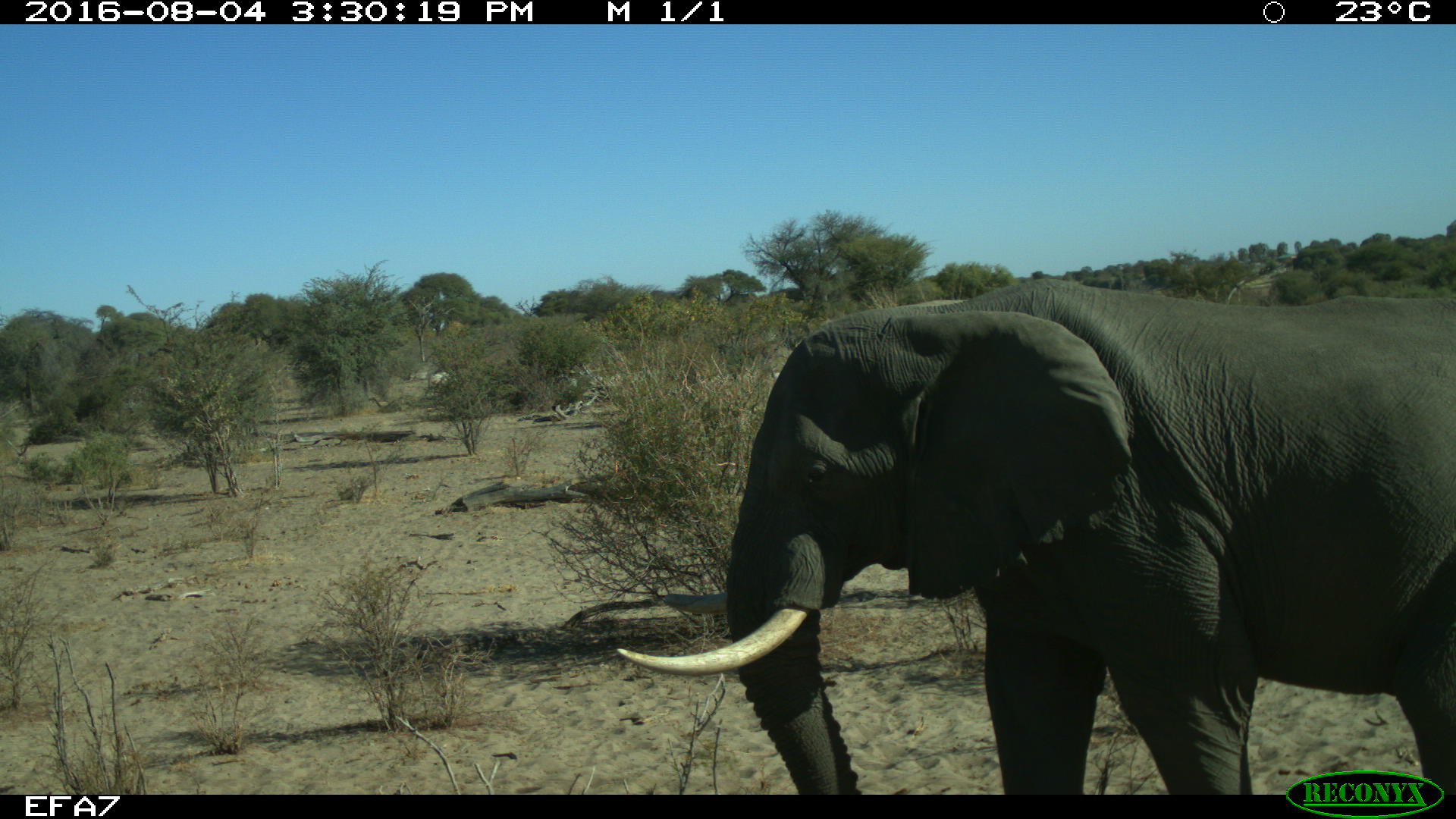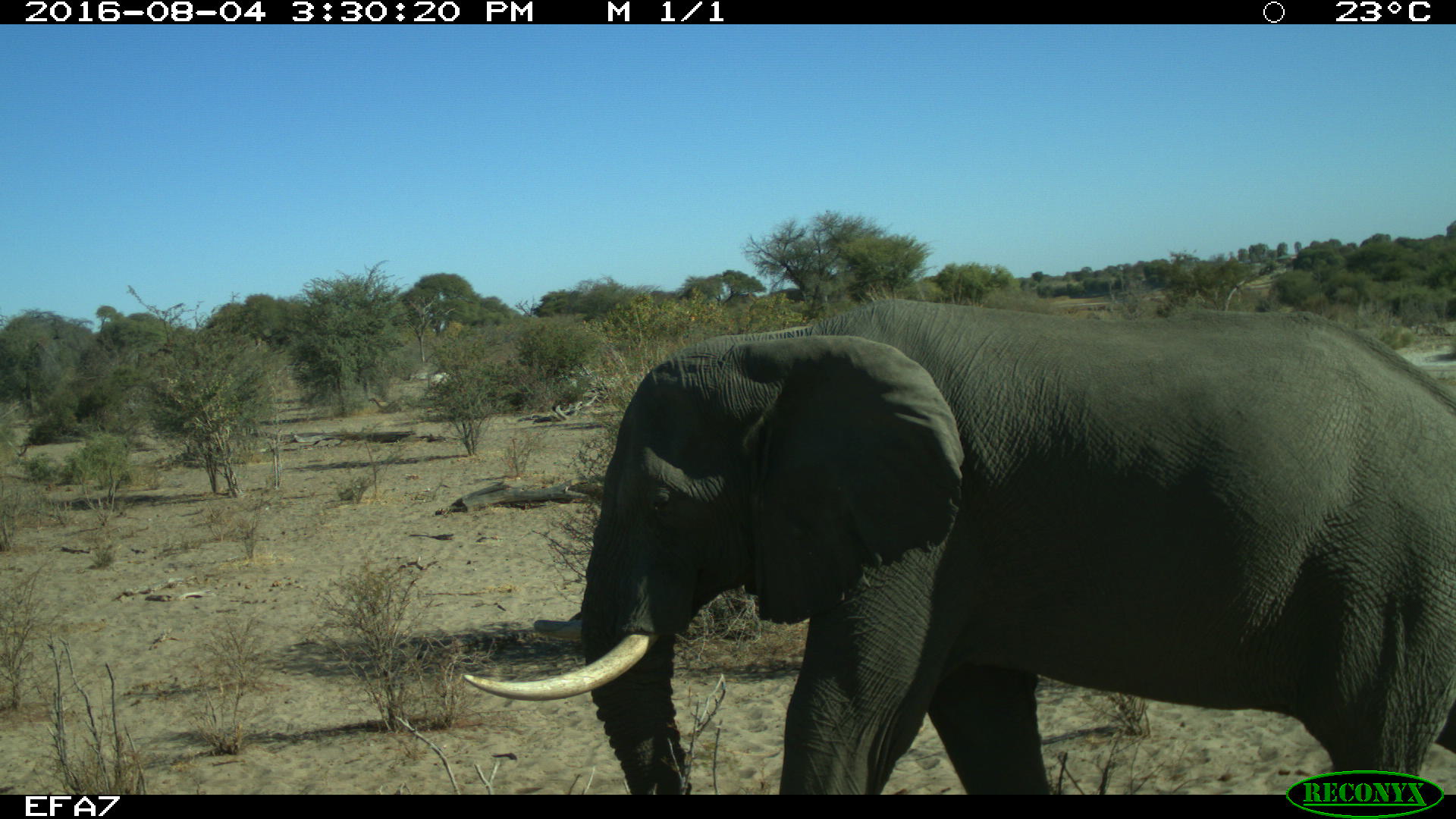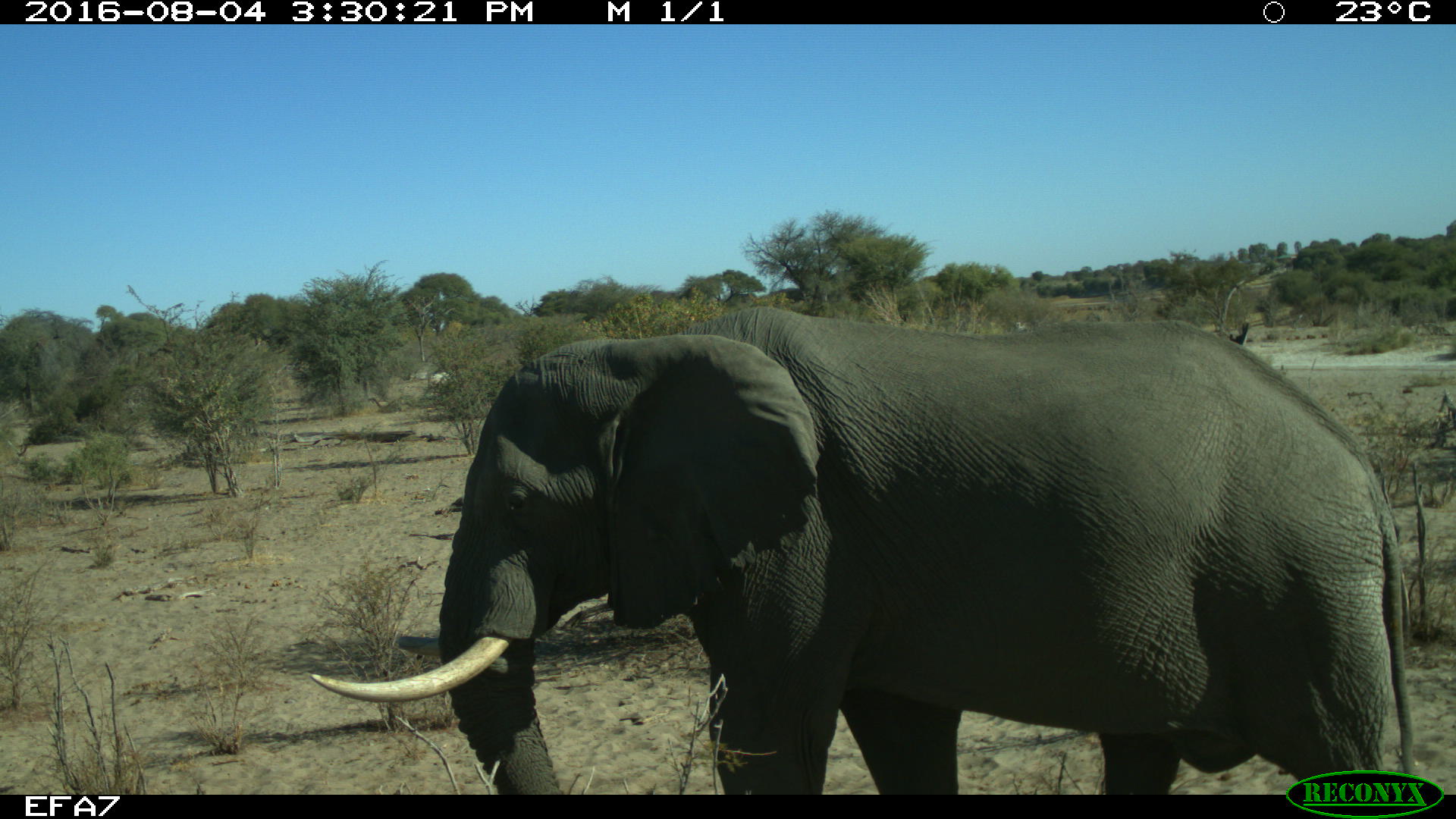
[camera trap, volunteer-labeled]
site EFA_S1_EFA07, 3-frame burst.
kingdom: Animalia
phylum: Chordata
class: Mammalia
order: Proboscidea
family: Elephantidae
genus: Loxodonta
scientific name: Loxodonta africana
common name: african bush elephant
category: elephant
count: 1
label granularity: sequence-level